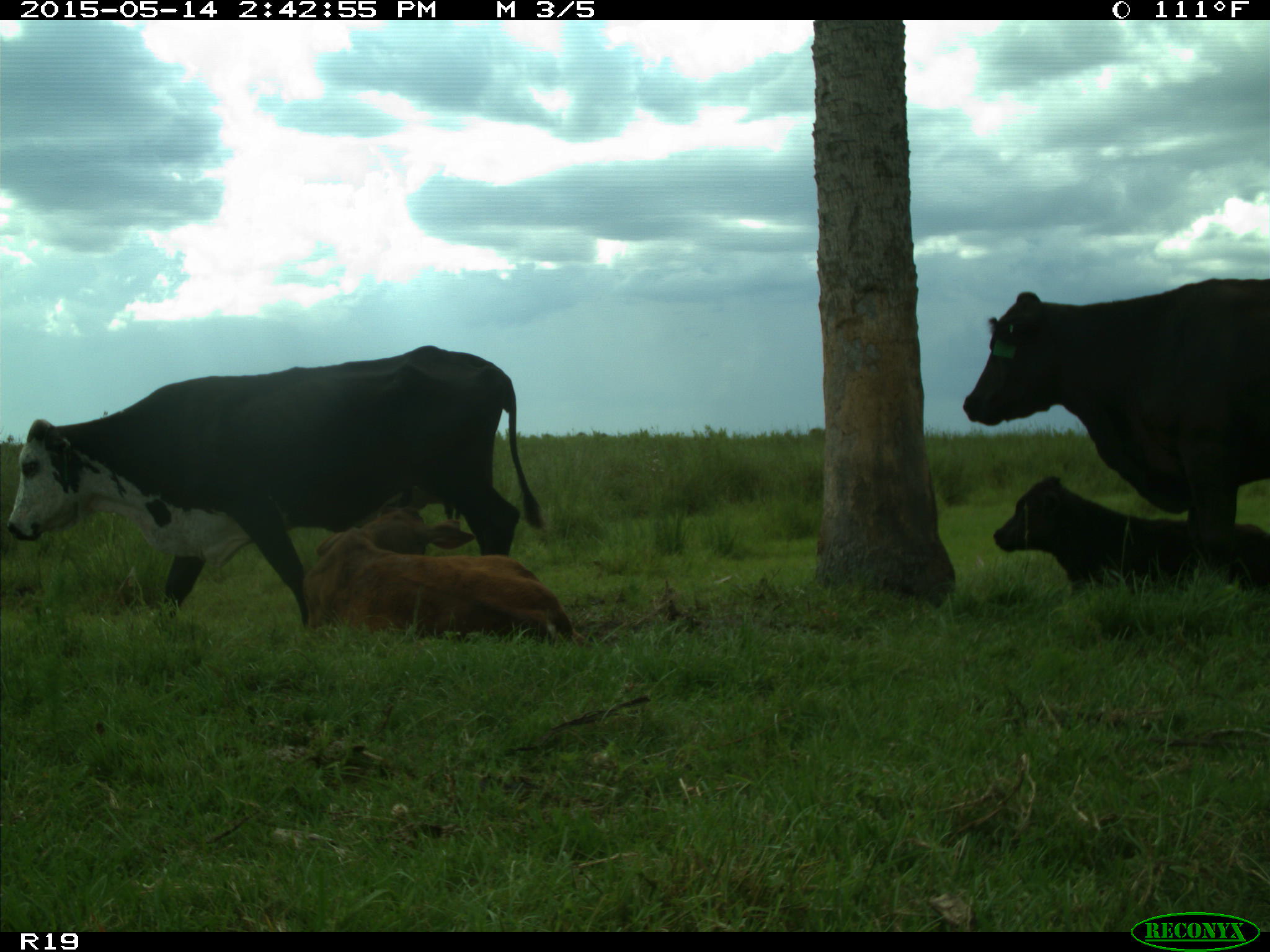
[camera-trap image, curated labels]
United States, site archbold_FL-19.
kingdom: Animalia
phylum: Chordata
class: Mammalia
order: Artiodactyla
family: Bovidae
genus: Bos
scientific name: Bos taurus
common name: domestic cow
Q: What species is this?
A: Bos taurus (domestic cow).